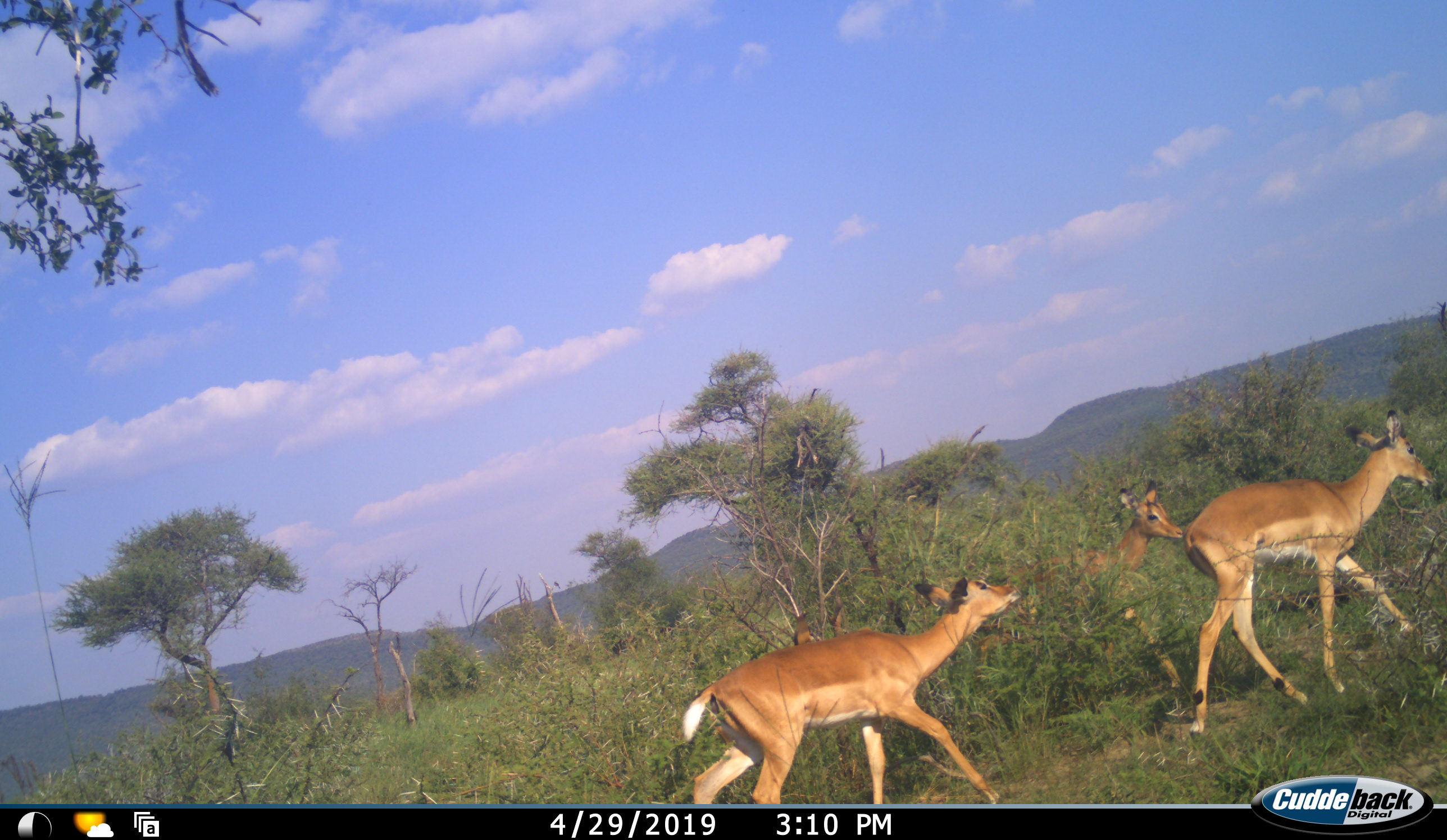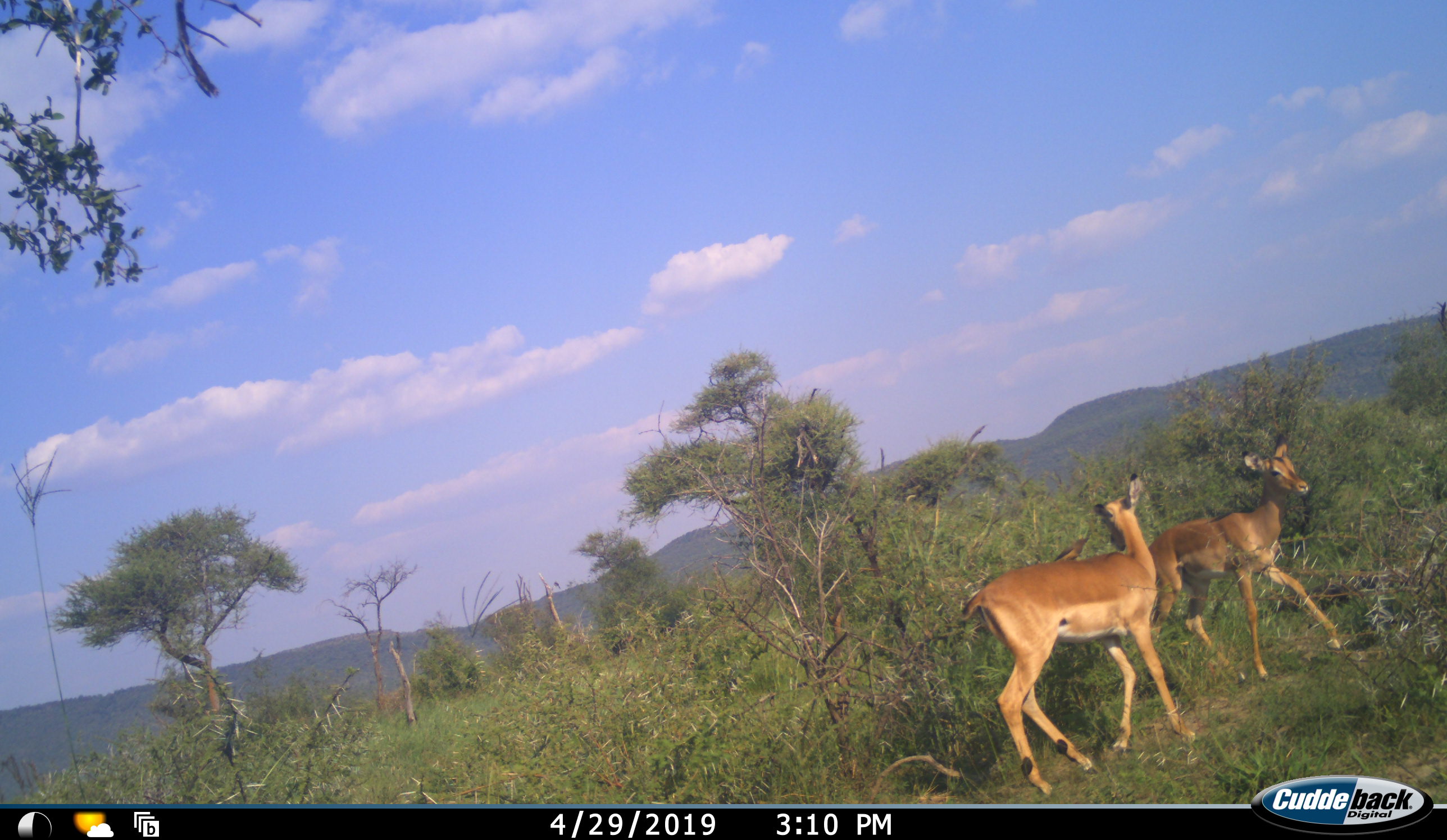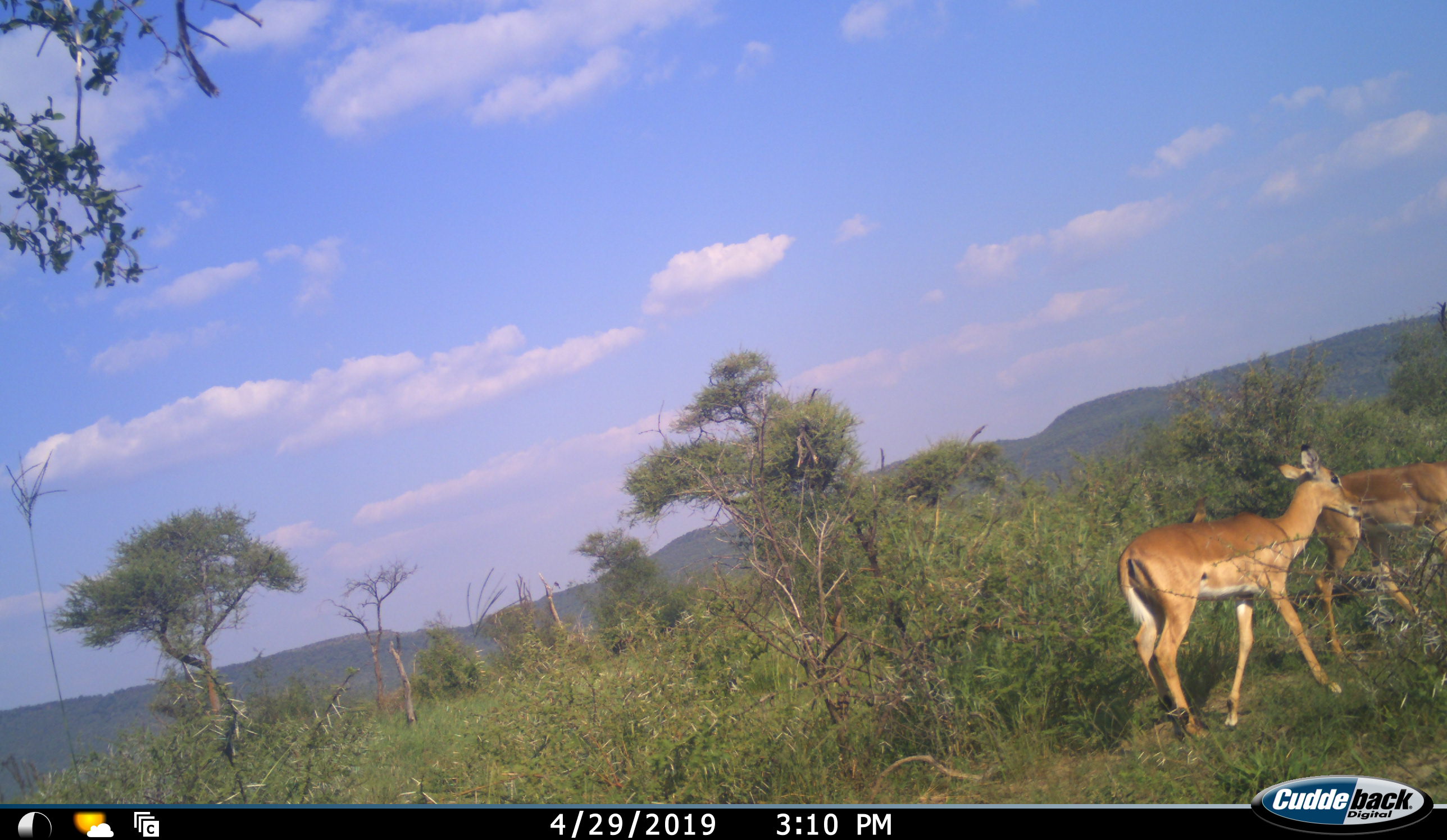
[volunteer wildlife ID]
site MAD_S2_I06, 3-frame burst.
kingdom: Animalia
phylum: Chordata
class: Mammalia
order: Artiodactyla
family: Bovidae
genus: Aepyceros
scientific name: Aepyceros melampus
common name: impala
Impala (Aepyceros melampus), count 3. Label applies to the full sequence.